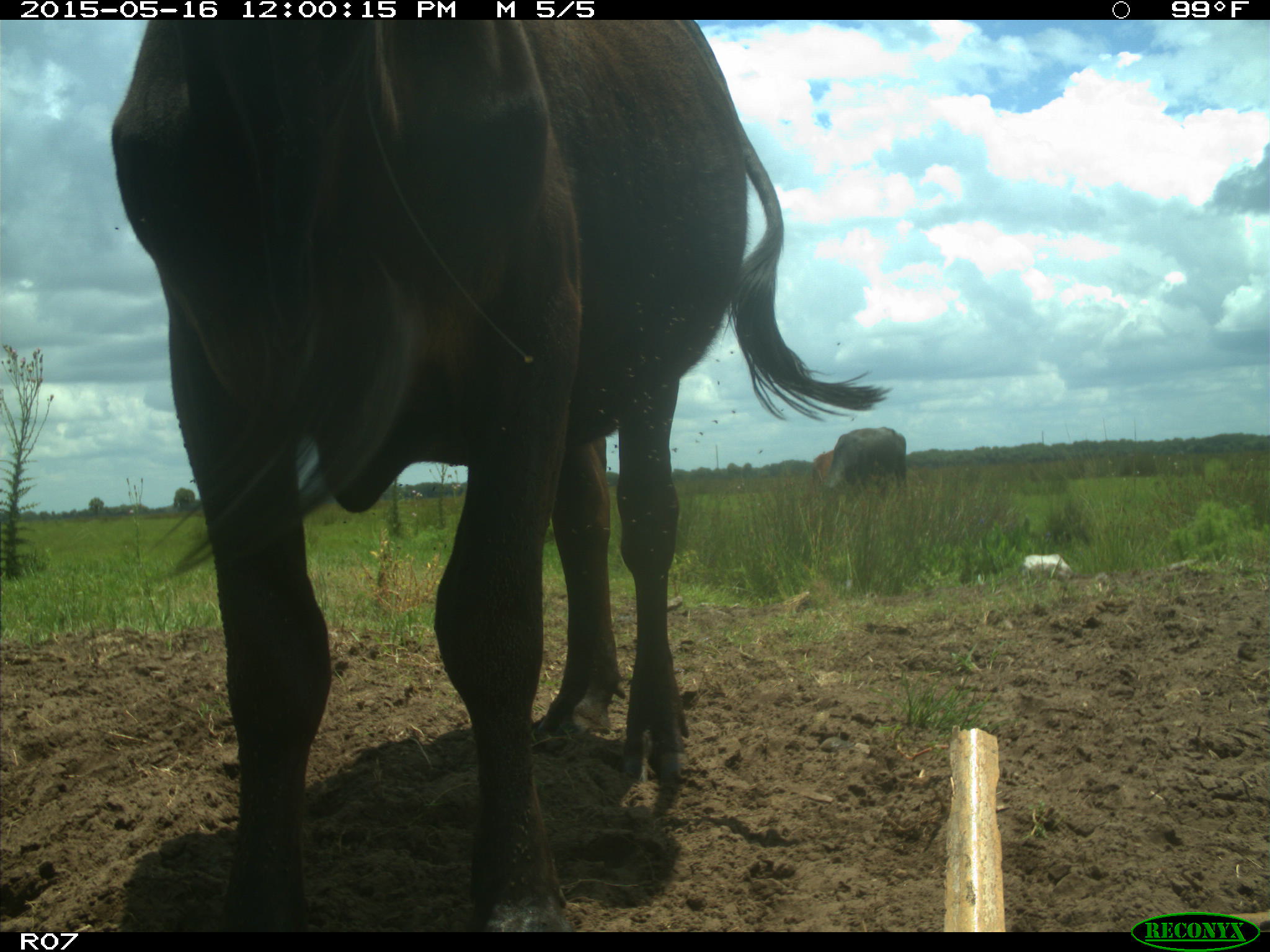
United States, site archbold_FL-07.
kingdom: Animalia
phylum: Chordata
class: Mammalia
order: Artiodactyla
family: Bovidae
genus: Bos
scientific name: Bos taurus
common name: domestic cow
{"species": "Bos taurus (domestic cow)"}